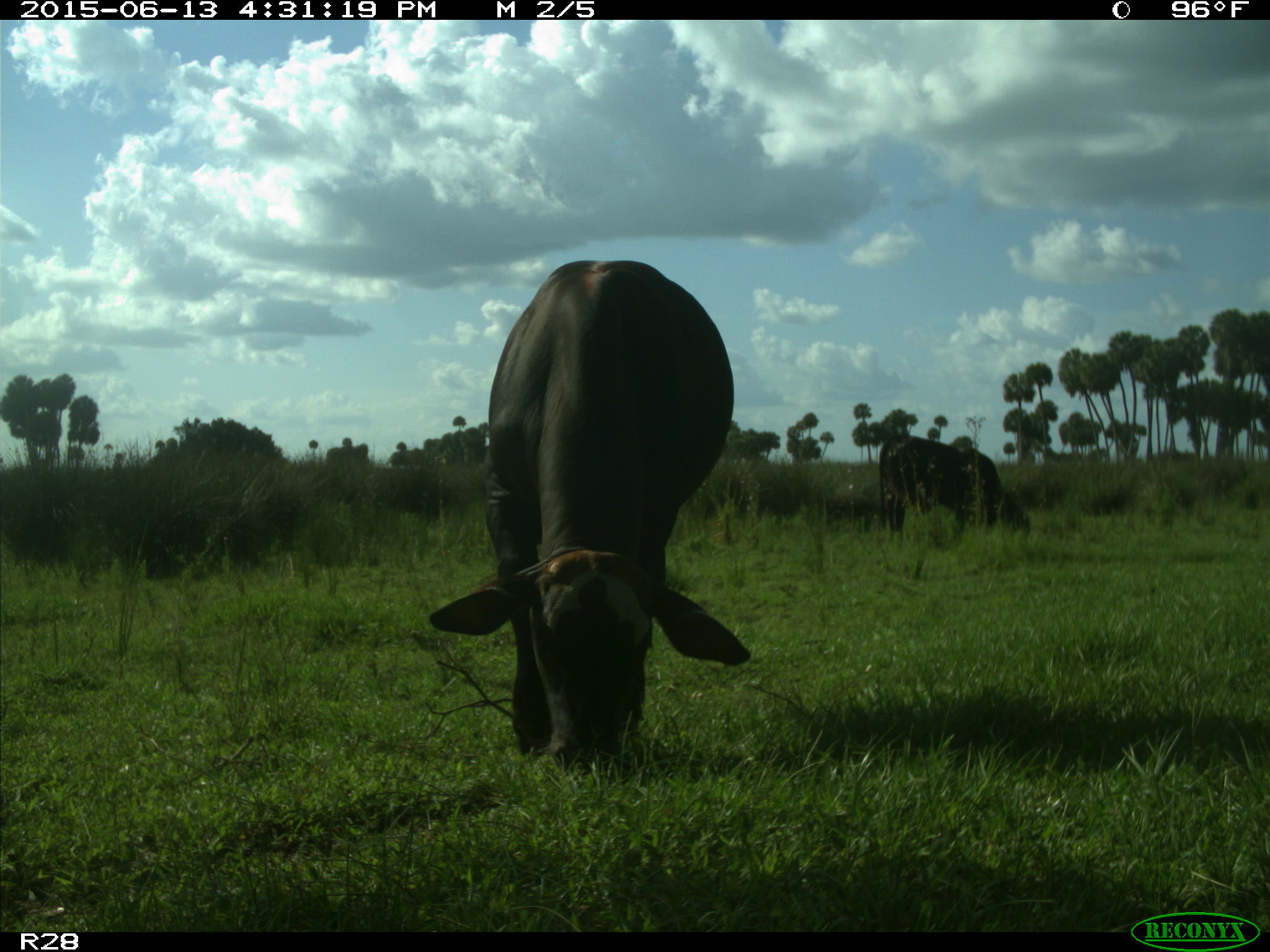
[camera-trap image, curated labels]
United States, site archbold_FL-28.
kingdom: Animalia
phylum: Chordata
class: Mammalia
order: Artiodactyla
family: Bovidae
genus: Bos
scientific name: Bos taurus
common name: domestic cow